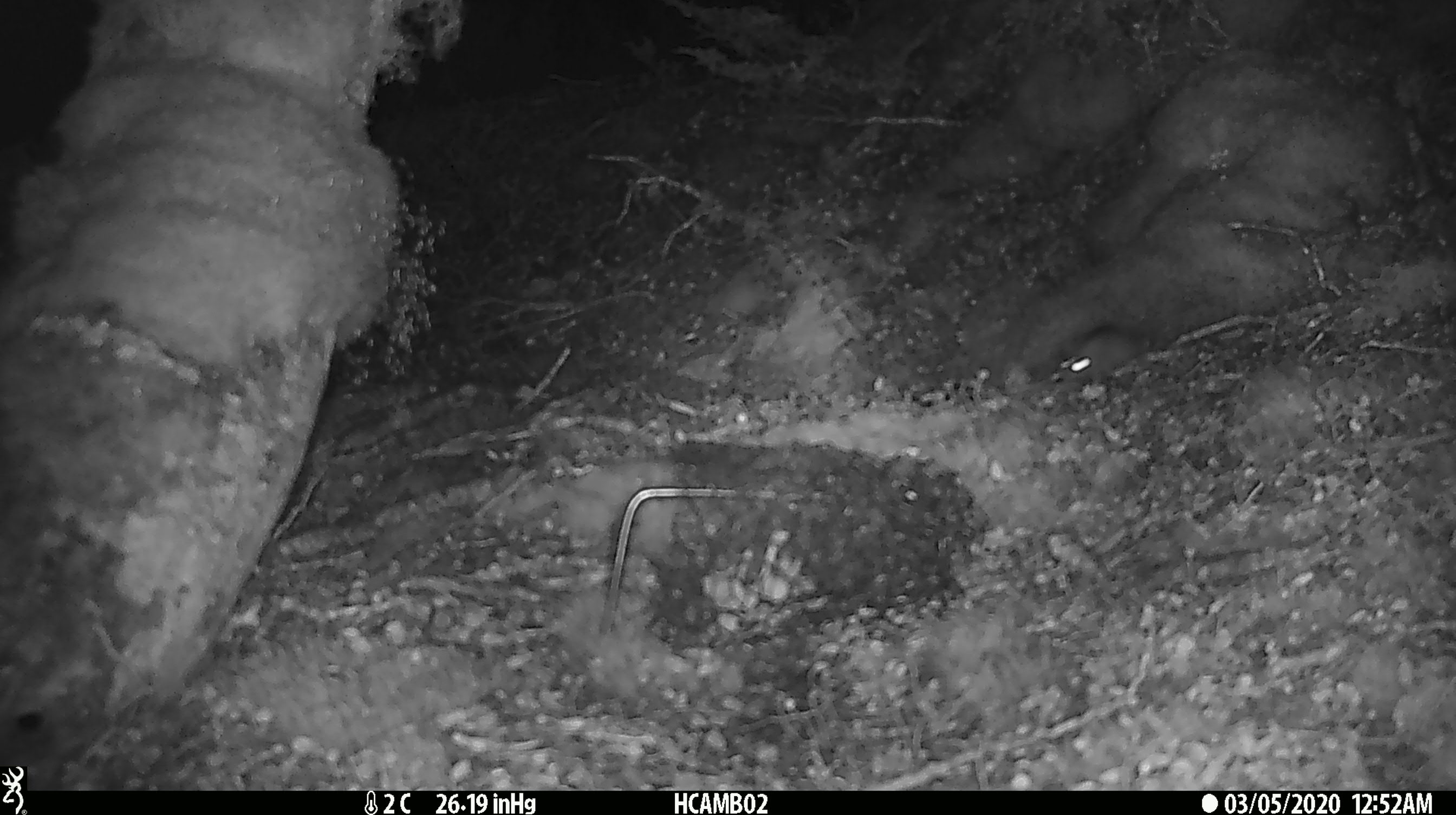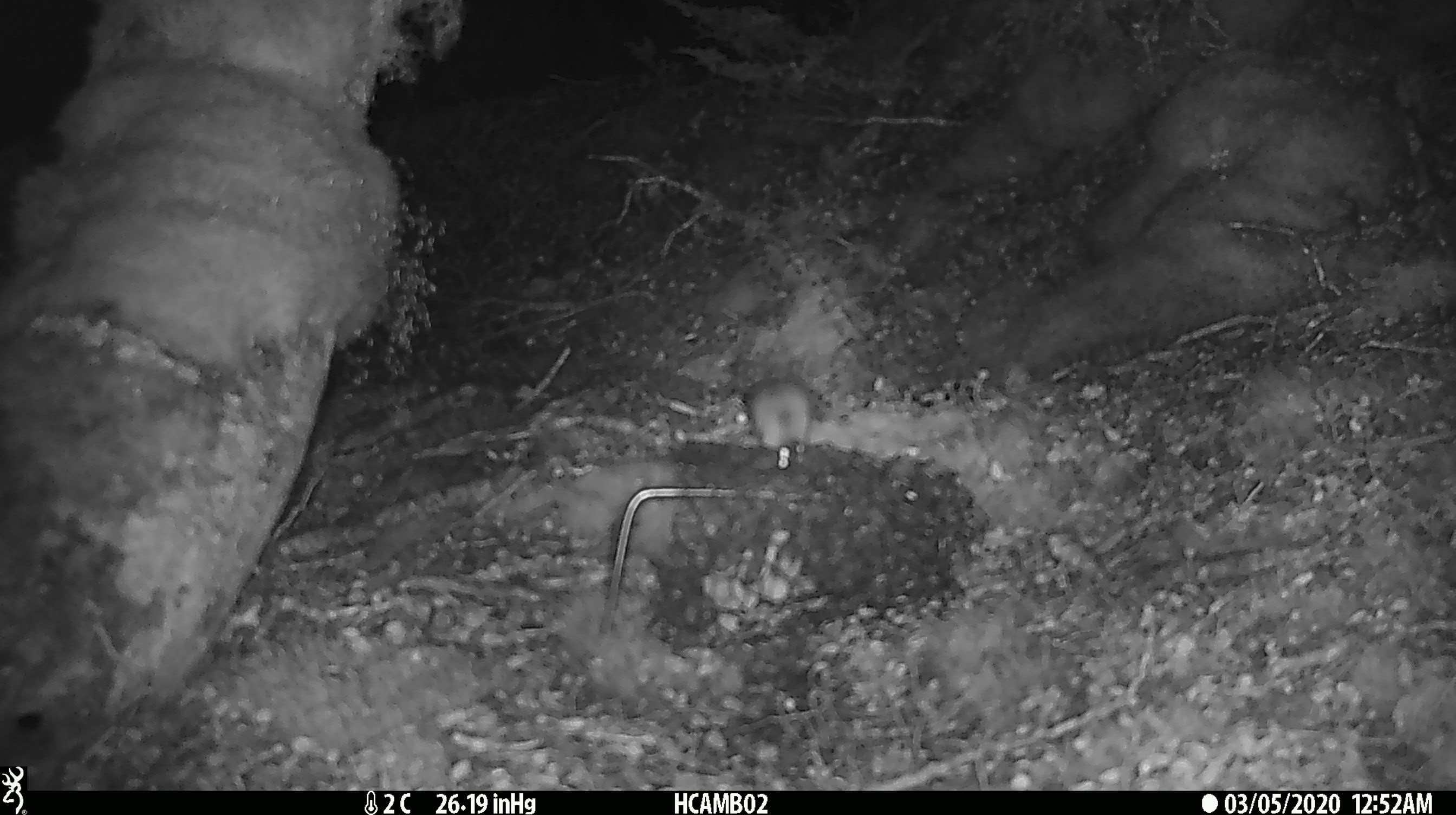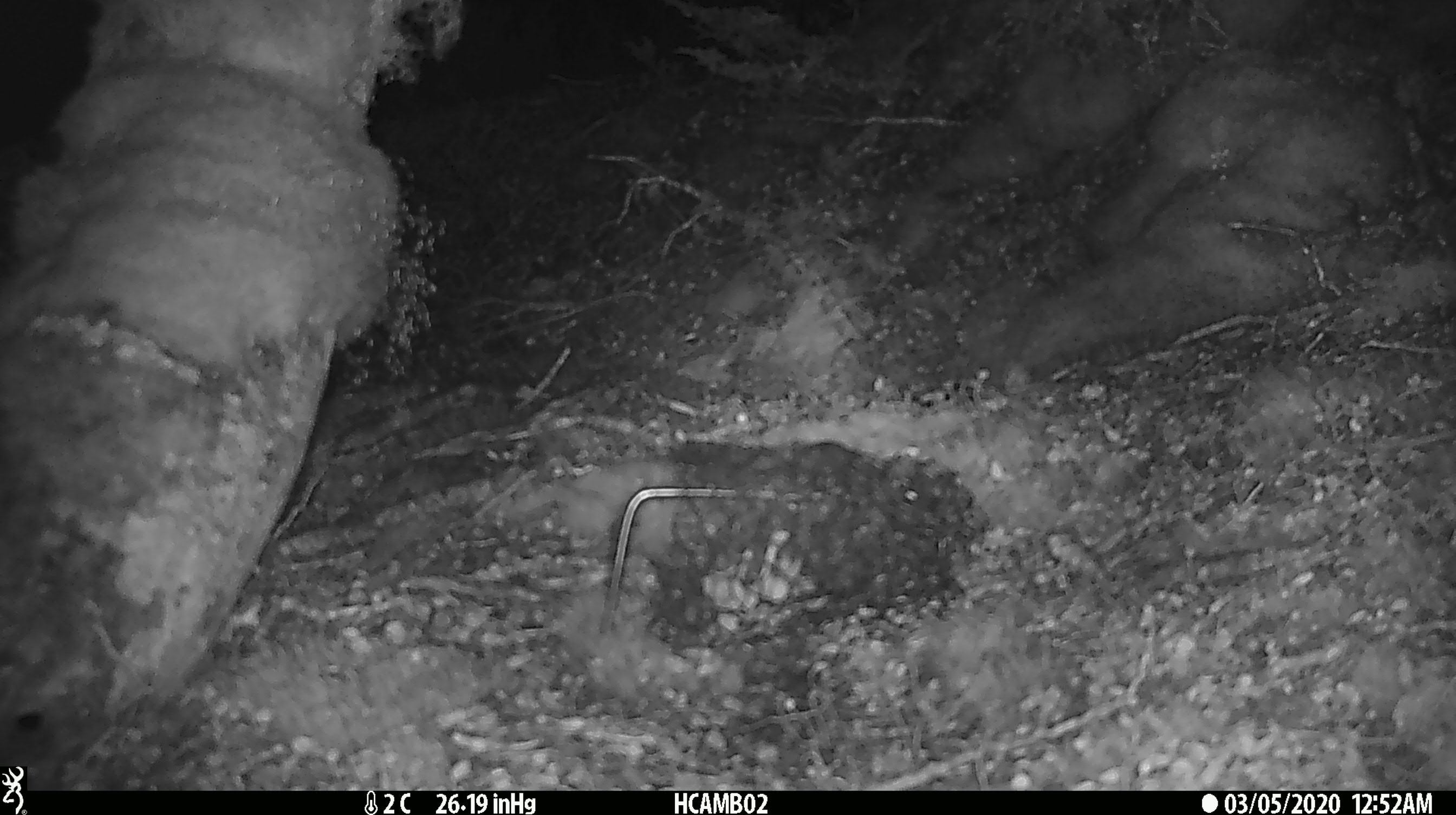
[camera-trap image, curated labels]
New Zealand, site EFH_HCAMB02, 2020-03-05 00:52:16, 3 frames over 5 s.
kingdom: Animalia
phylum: Chordata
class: Mammalia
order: Rodentia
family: Muridae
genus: Mus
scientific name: Mus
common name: mouse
Mouse (Mus).